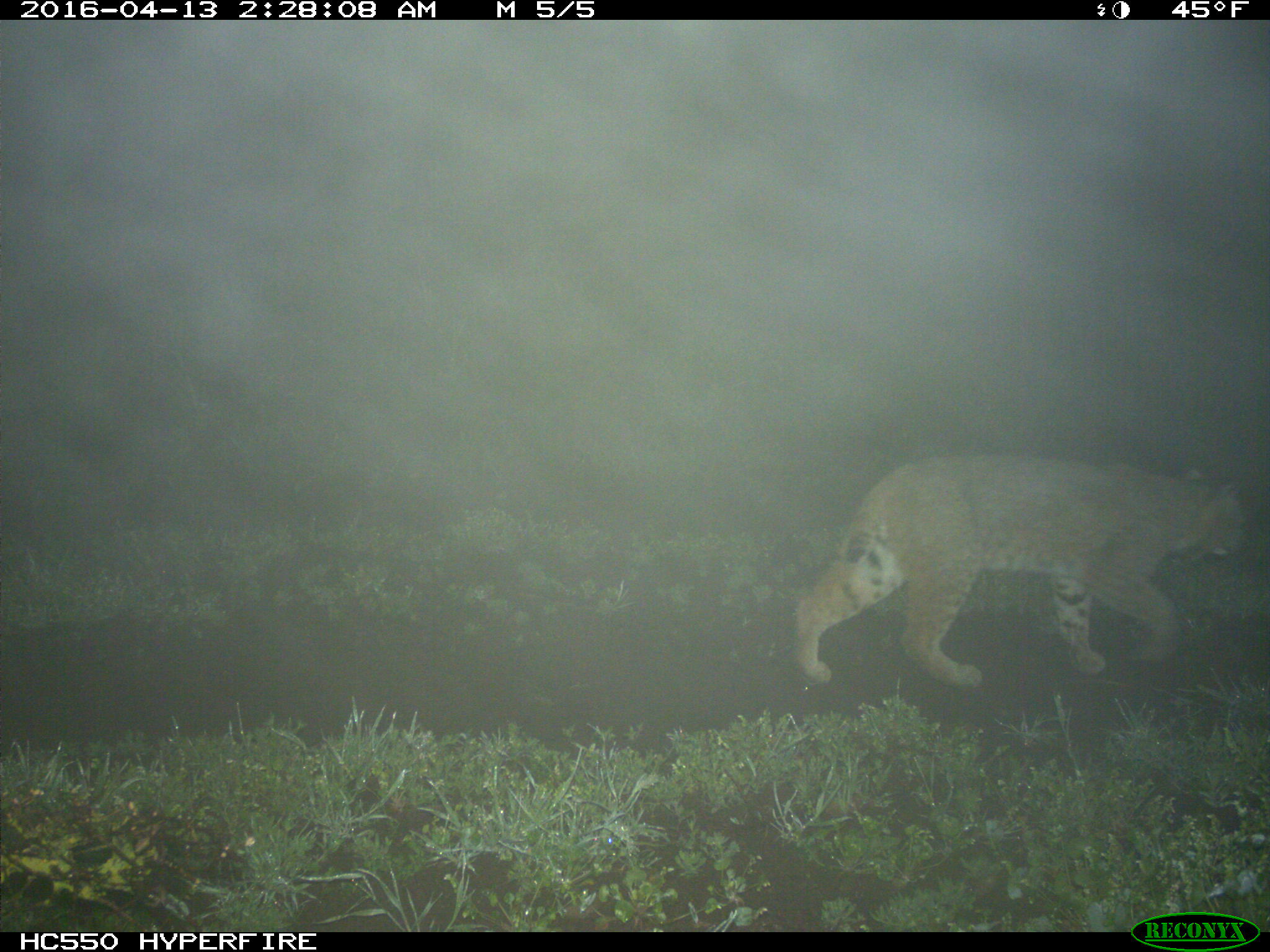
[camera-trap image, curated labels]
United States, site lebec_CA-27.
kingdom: Animalia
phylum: Chordata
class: Mammalia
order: Carnivora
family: Felidae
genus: Lynx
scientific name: Lynx rufus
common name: bobcat